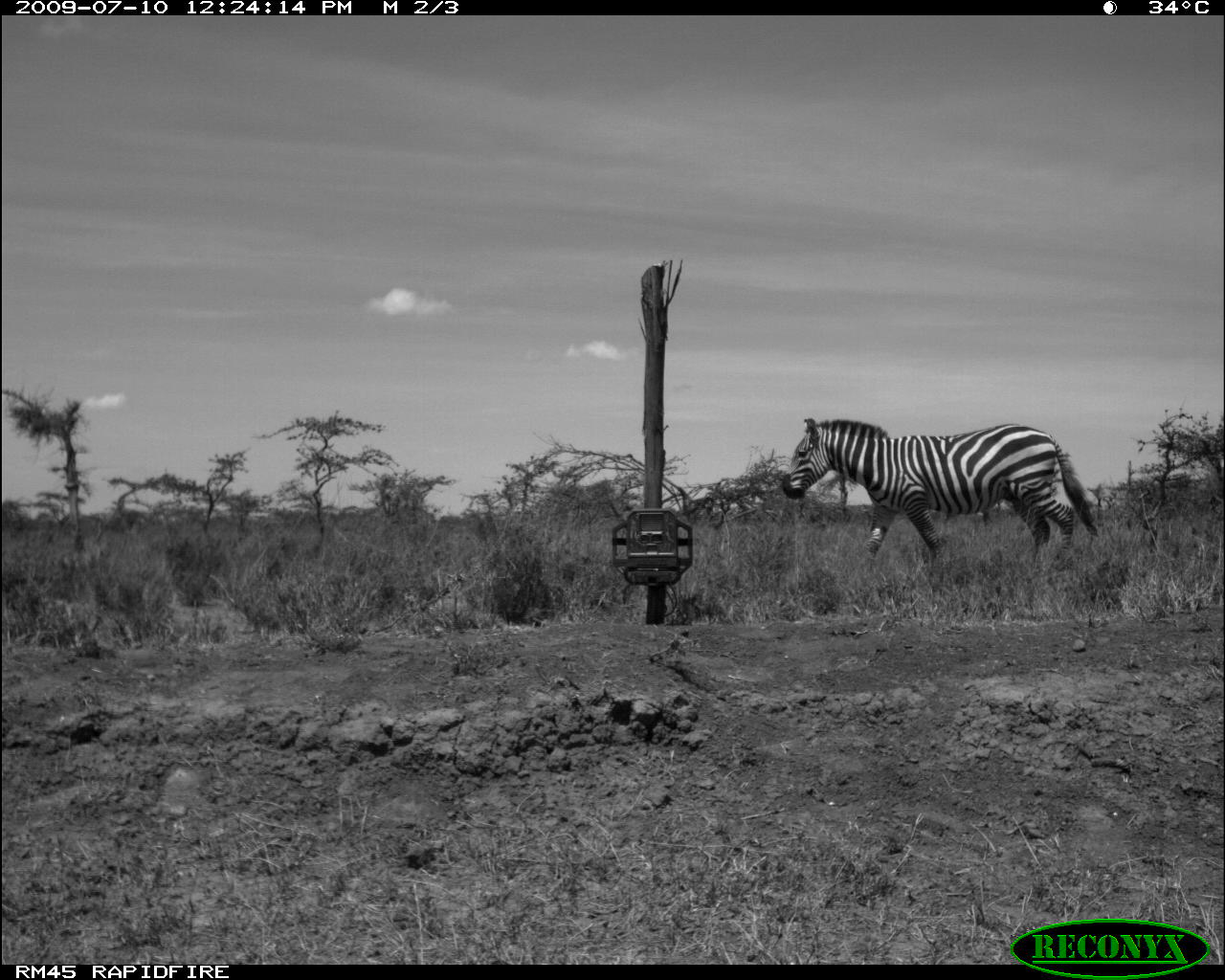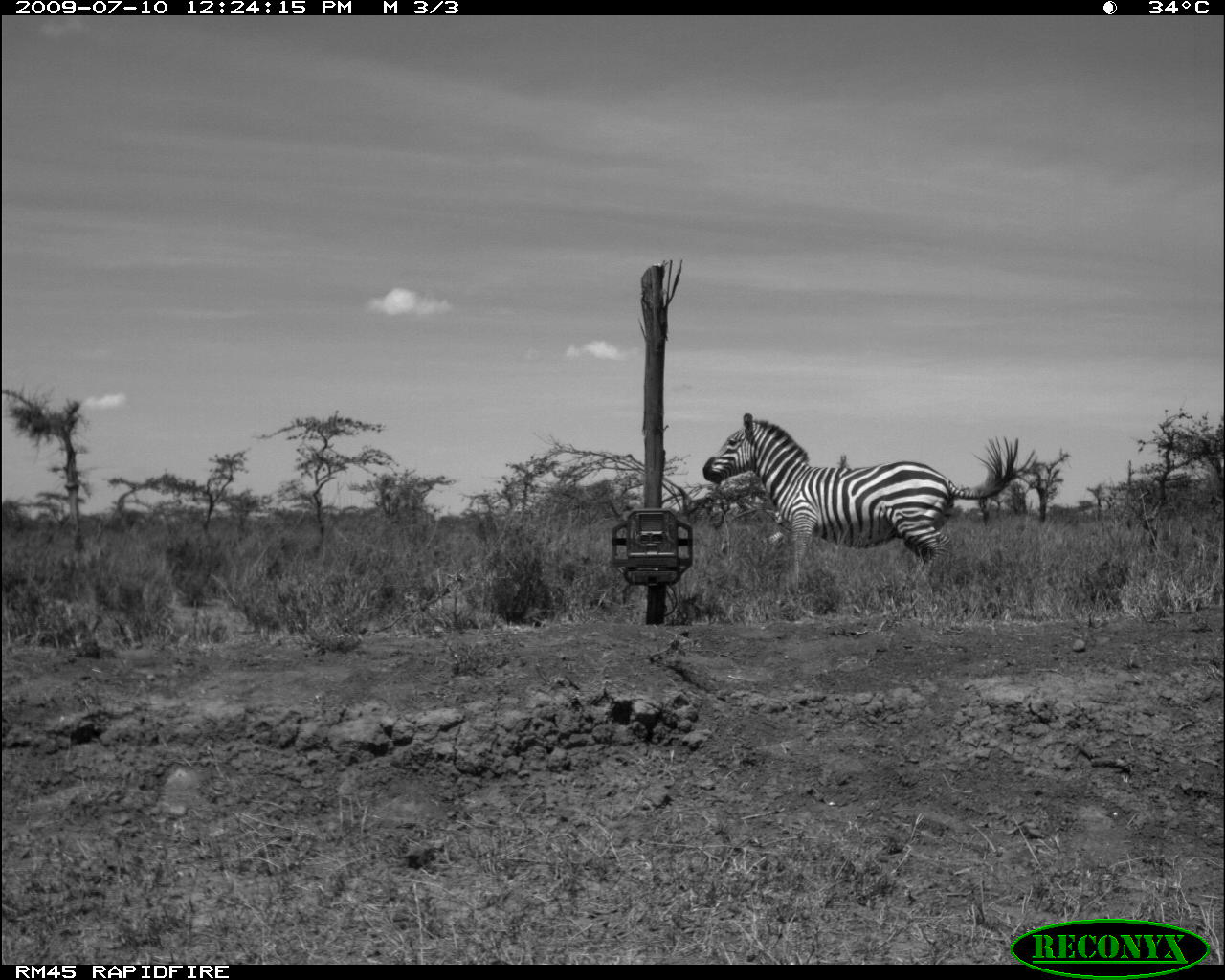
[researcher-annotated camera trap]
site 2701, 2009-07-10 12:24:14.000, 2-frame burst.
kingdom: Animalia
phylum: Chordata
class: Mammalia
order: Perissodactyla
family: Equidae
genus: Equus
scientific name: Equus quagga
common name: plains zebra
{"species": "Equus quagga (plains zebra)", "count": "1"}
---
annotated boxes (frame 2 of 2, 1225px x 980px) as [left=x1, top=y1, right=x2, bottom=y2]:
equus quagga: [left=701, top=412, right=1037, bottom=586]